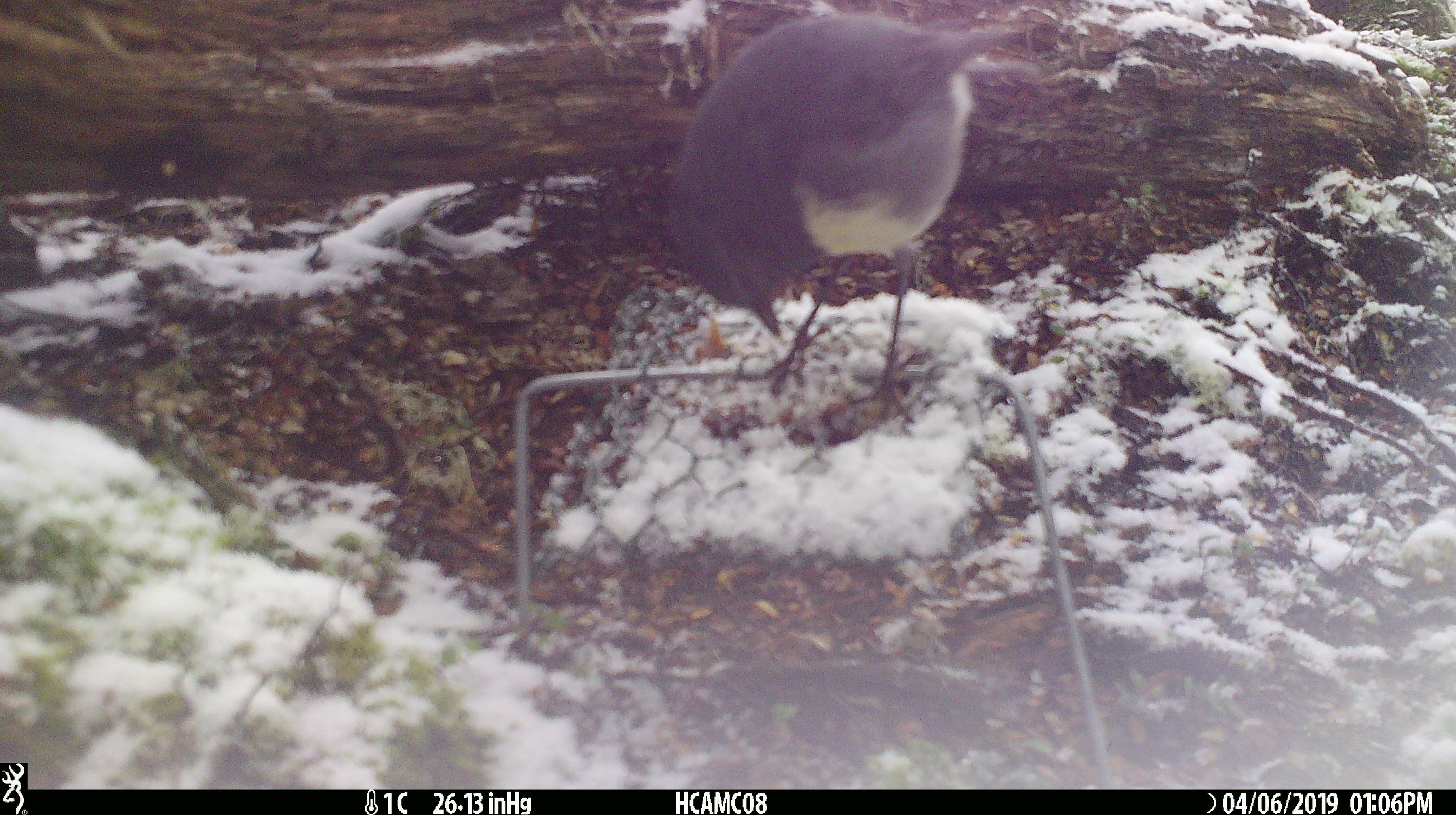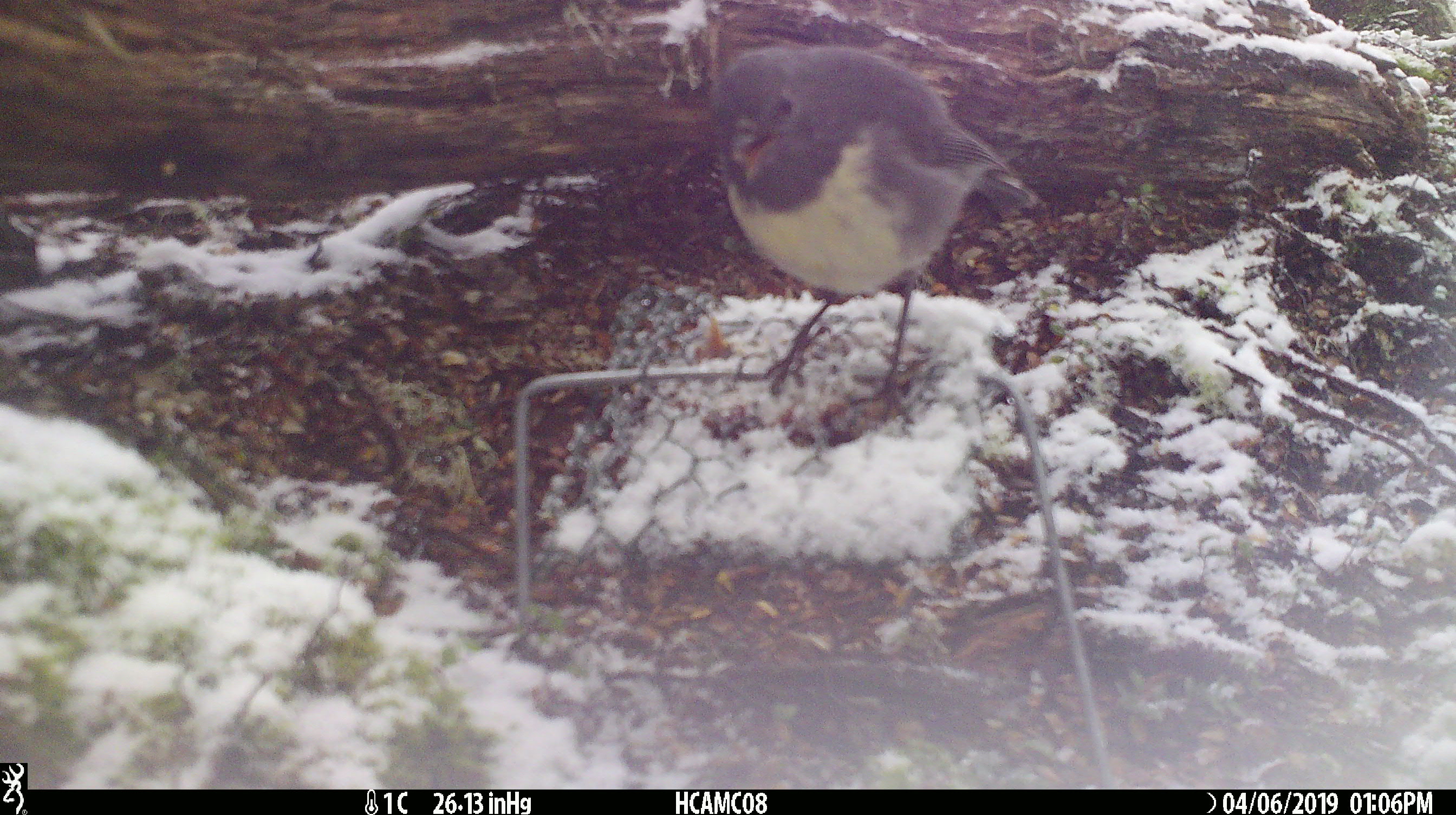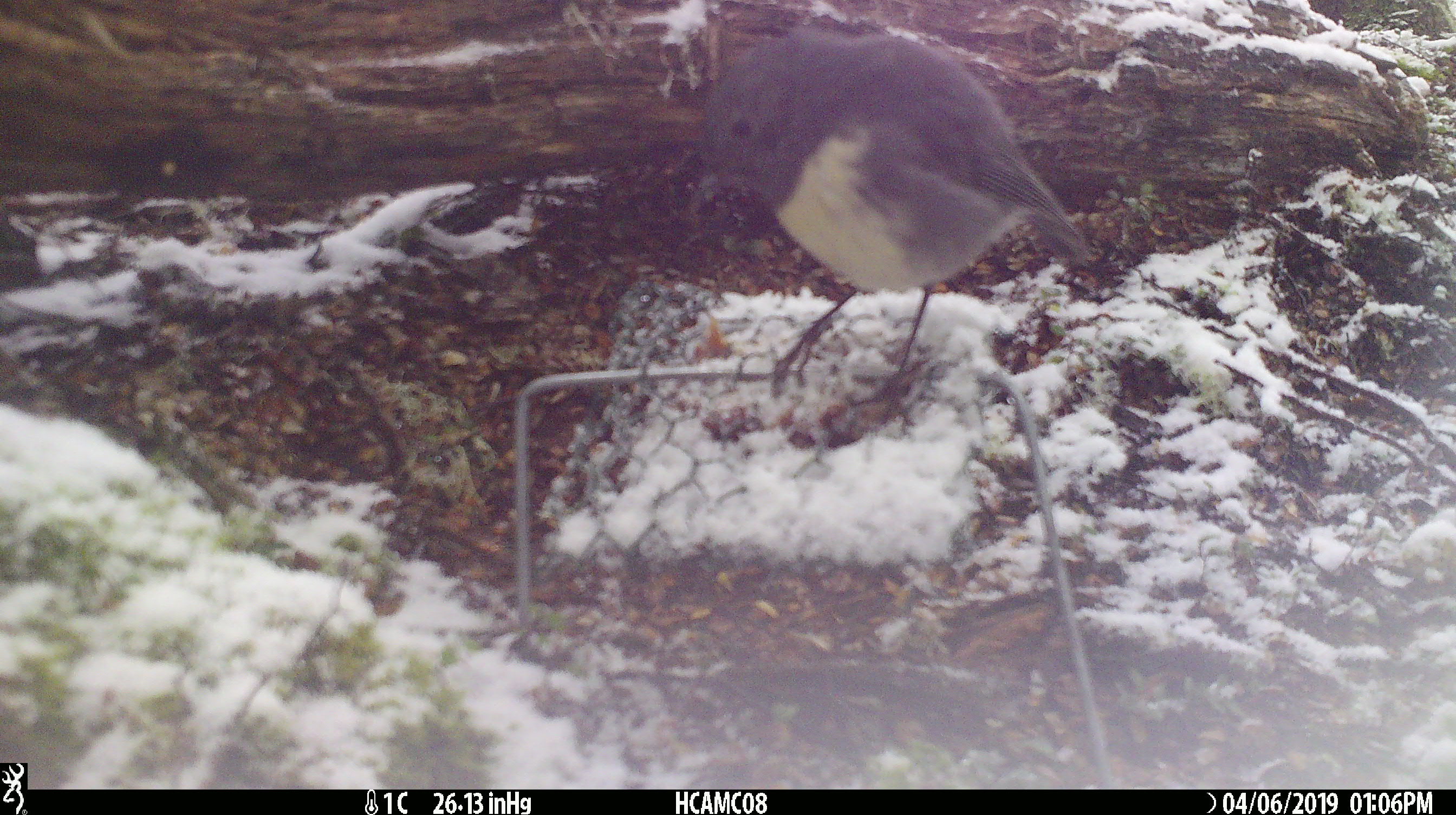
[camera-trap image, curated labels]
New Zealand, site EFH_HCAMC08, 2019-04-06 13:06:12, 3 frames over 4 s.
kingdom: Animalia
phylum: Chordata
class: Aves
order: Passeriformes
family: Petroicidae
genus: Petroica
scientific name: Petroica australis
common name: new zealand robin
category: robin